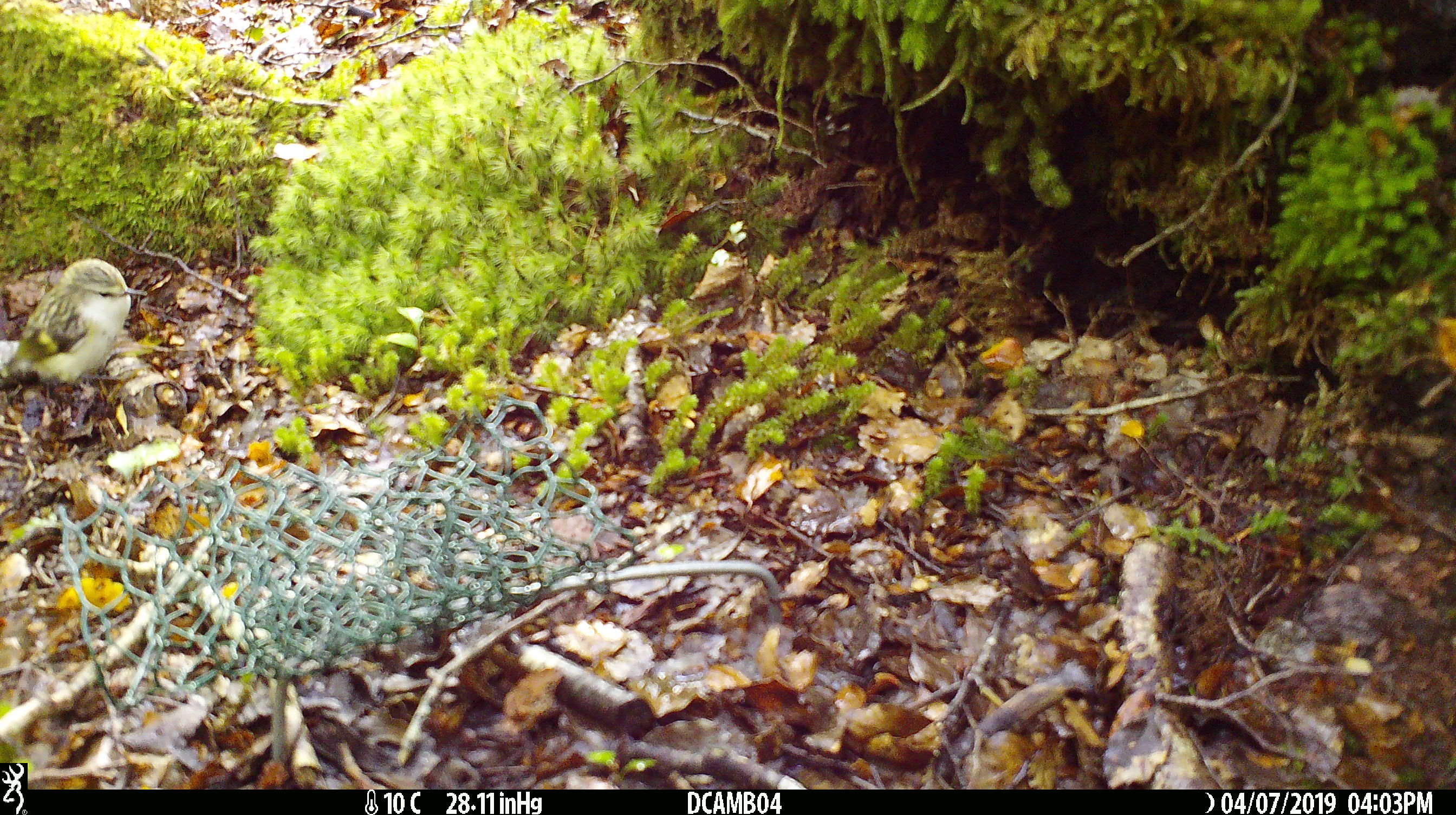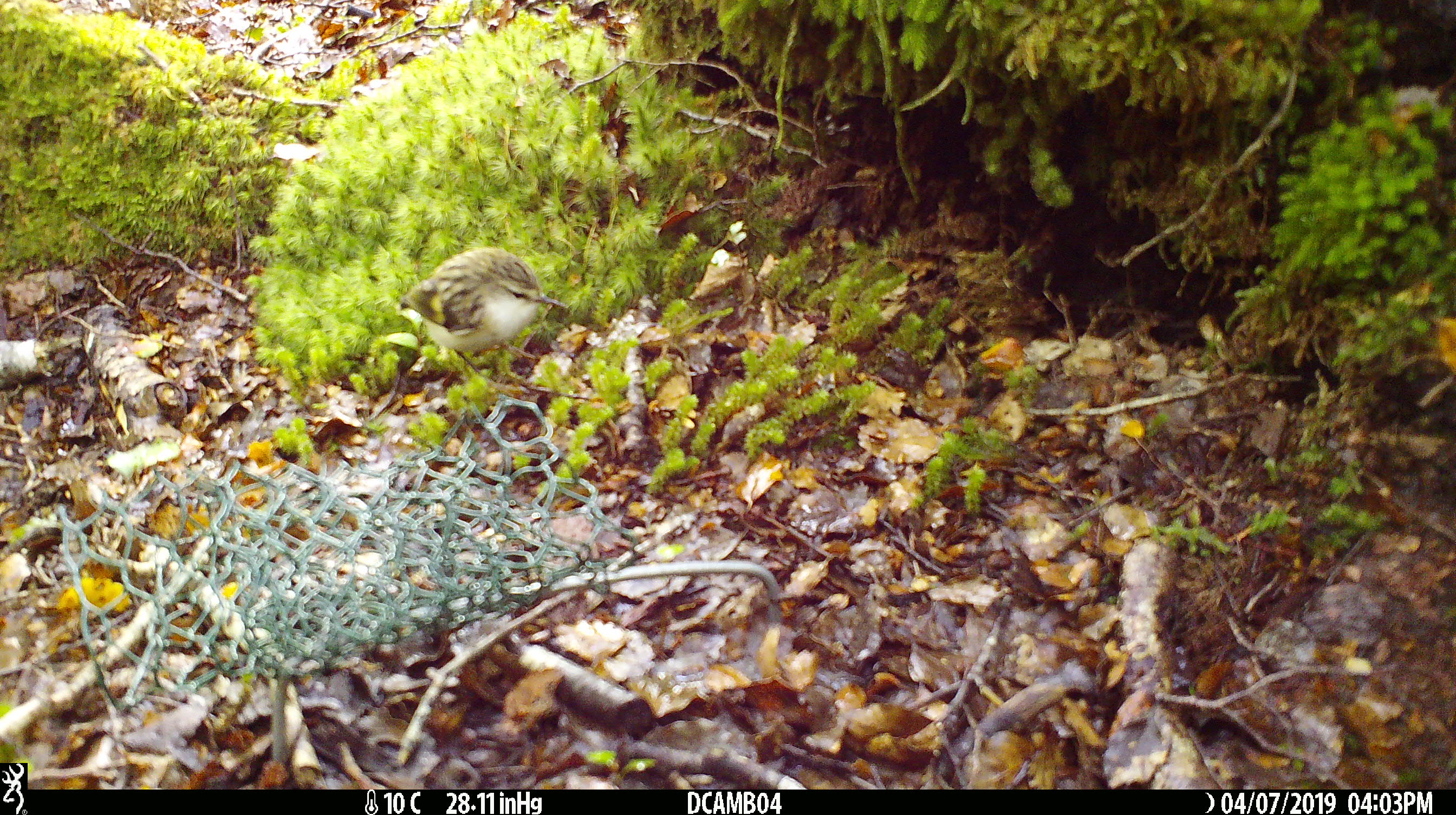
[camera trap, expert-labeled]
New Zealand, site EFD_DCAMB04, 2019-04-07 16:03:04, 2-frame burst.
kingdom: Animalia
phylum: Chordata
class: Aves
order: Passeriformes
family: Acanthisittidae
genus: Acanthisitta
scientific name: Acanthisitta chloris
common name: rifleman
Rifleman (Acanthisitta chloris).